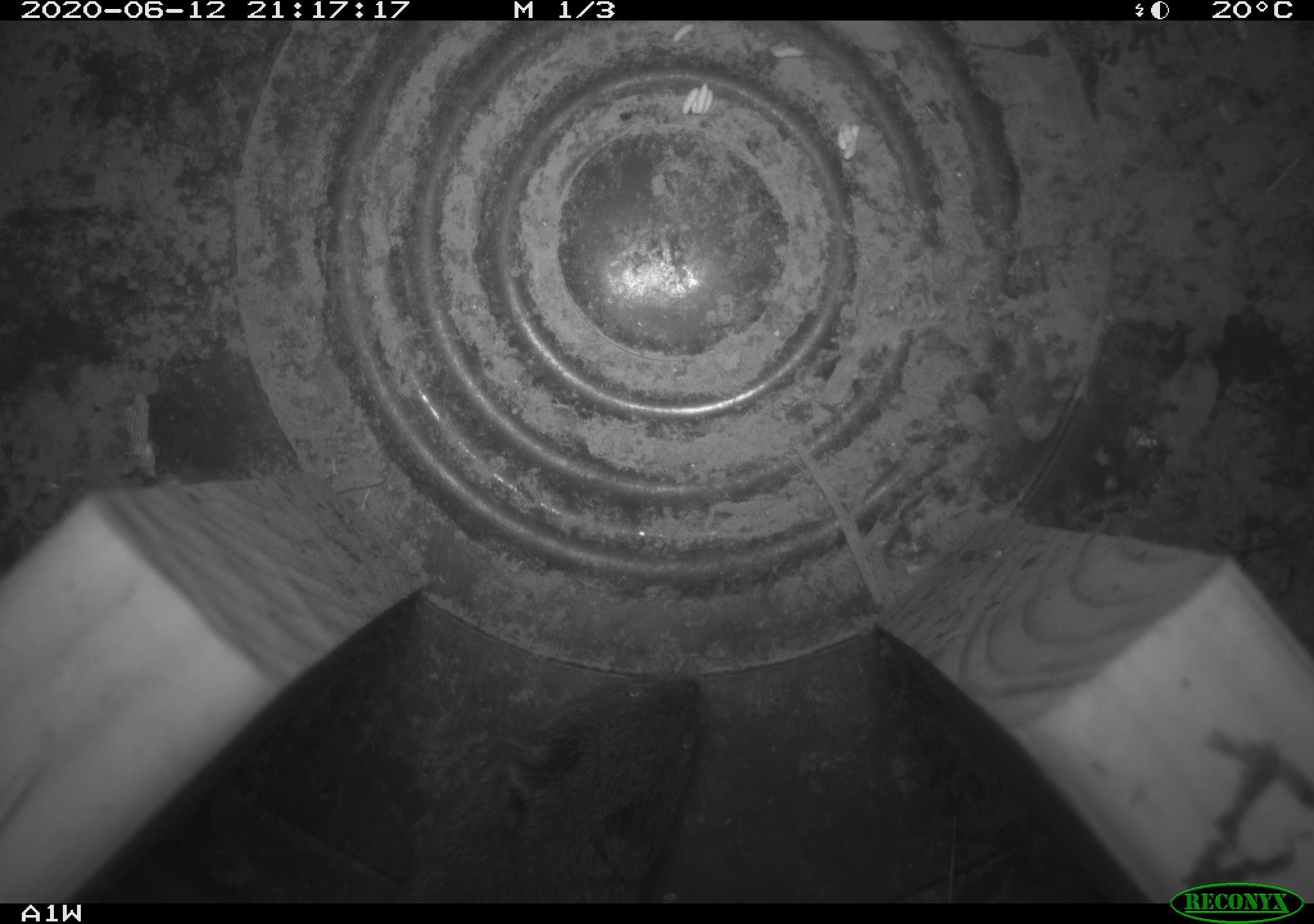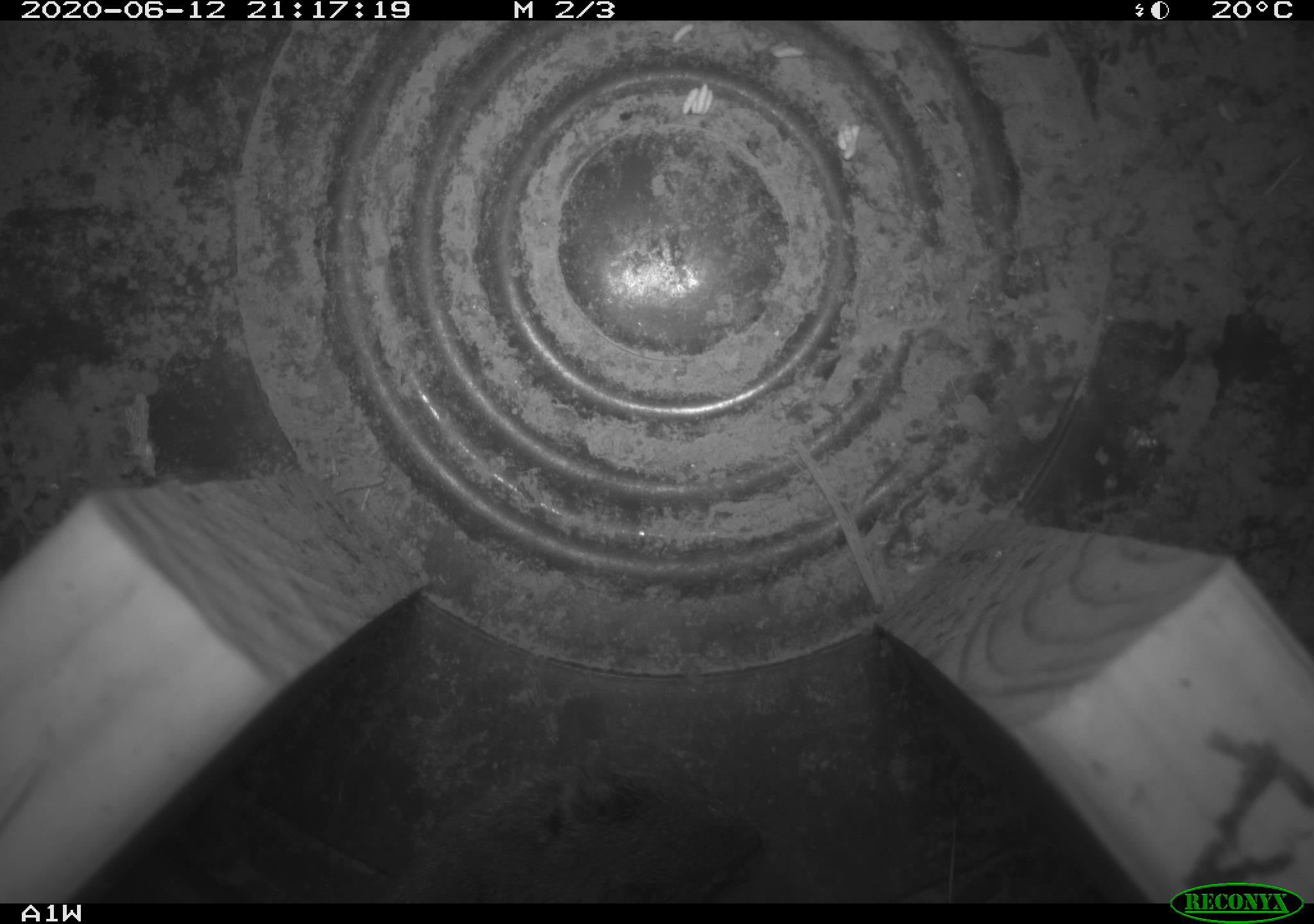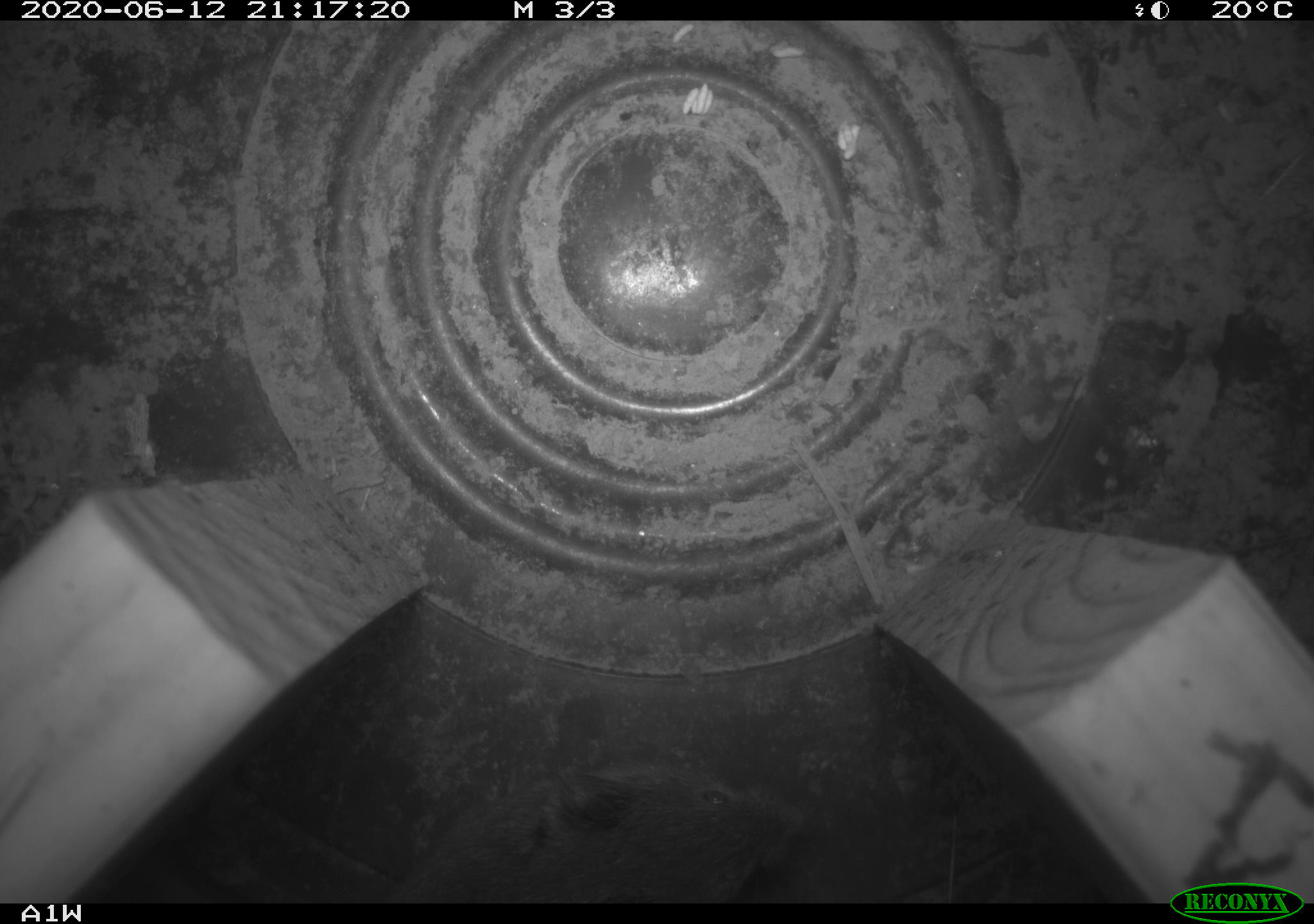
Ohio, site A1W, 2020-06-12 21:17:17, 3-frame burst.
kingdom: Animalia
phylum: Chordata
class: Mammalia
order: Rodentia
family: Cricetidae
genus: Microtus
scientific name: Microtus pennsylvanicus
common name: meadow vole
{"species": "meadow vole (Microtus pennsylvanicus)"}